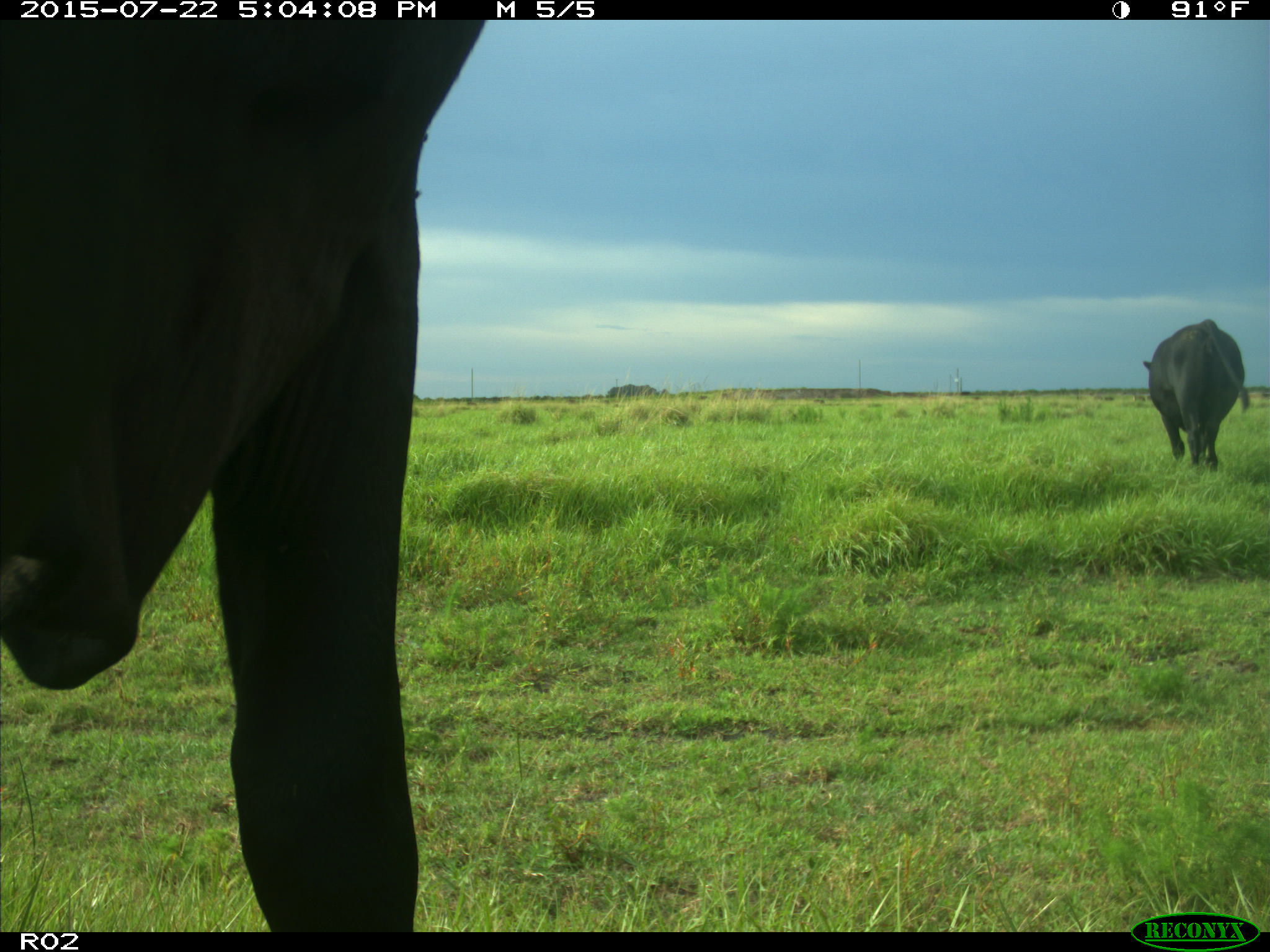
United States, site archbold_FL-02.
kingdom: Animalia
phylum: Chordata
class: Mammalia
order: Artiodactyla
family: Bovidae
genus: Bos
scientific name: Bos taurus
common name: domestic cow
Bos taurus (domestic cow).